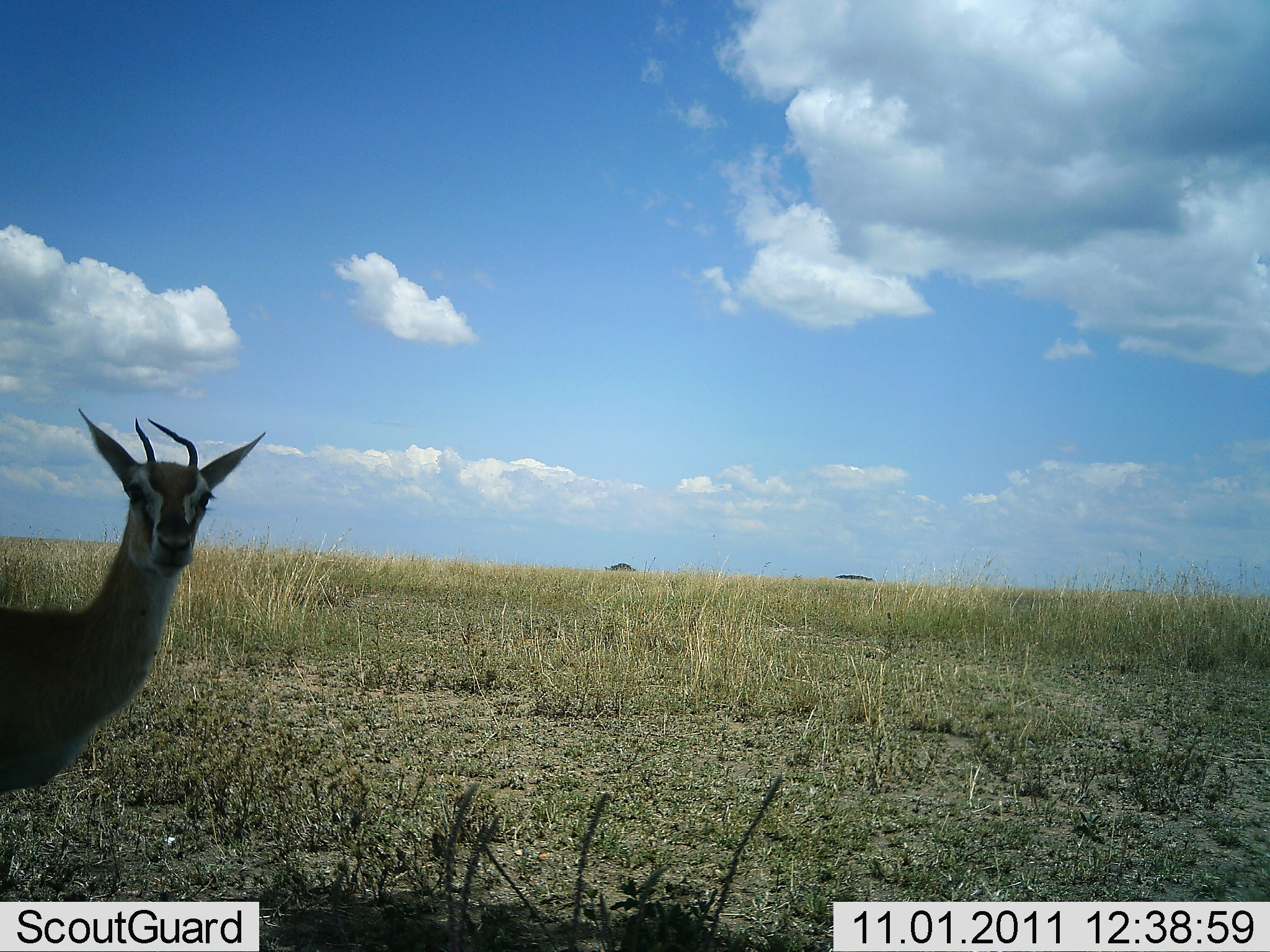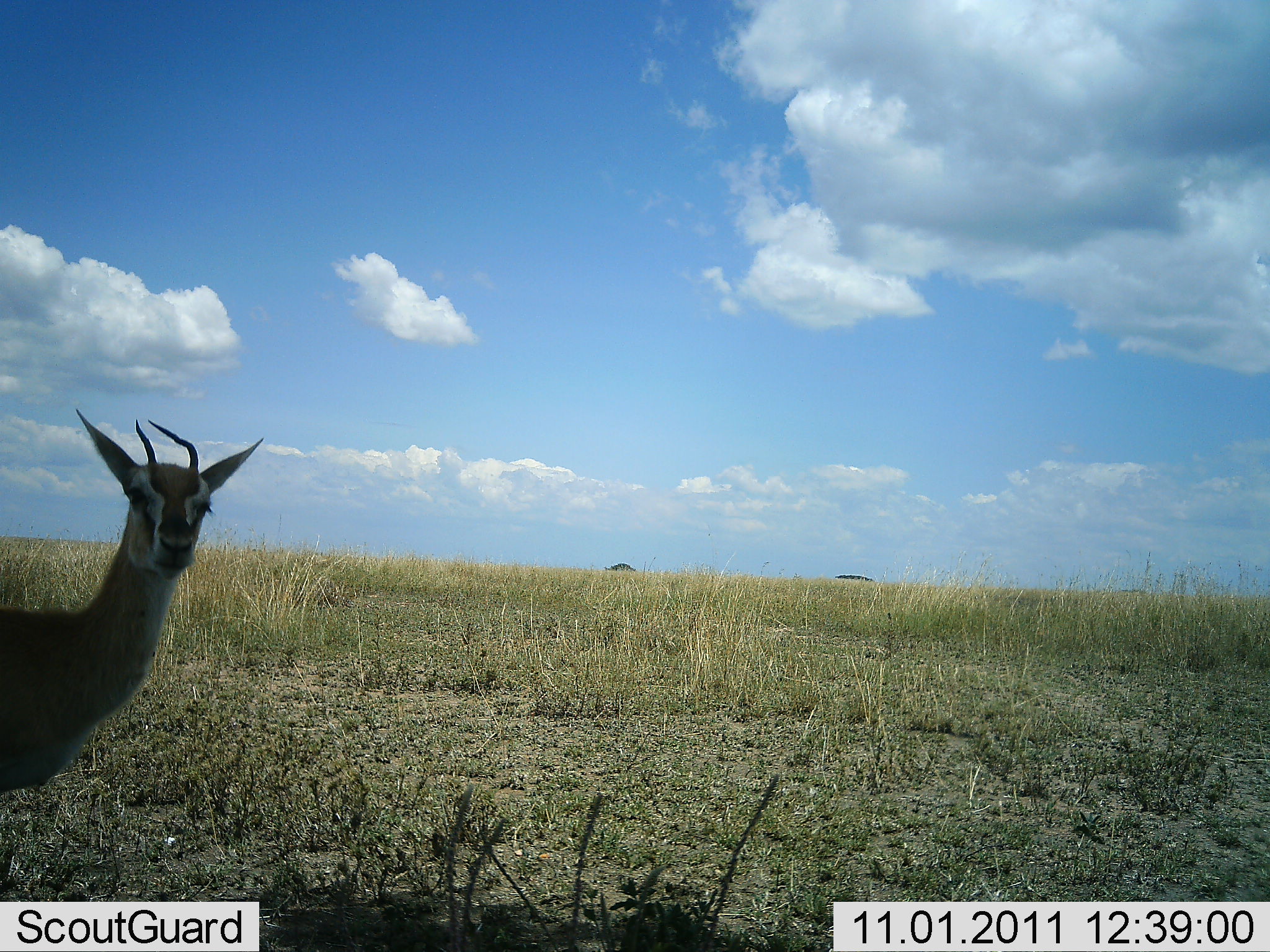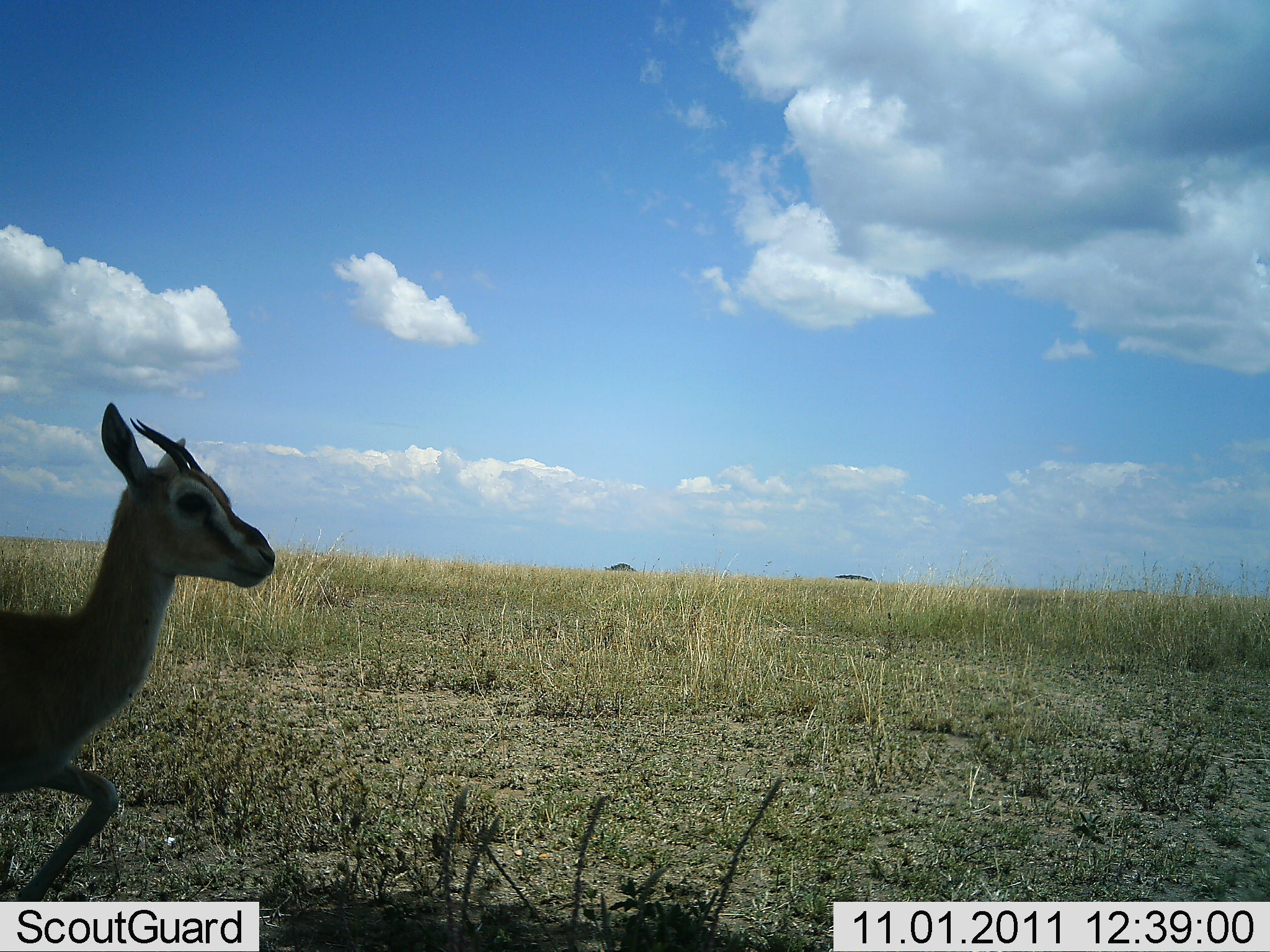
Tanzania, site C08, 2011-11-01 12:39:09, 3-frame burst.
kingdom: Animalia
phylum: Chordata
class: Mammalia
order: Artiodactyla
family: Bovidae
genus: Eudorcas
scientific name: Eudorcas thomsonii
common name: thomson's gazelle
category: gazellethomsons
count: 1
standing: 77%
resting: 0%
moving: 15%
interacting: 8%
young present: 0%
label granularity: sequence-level